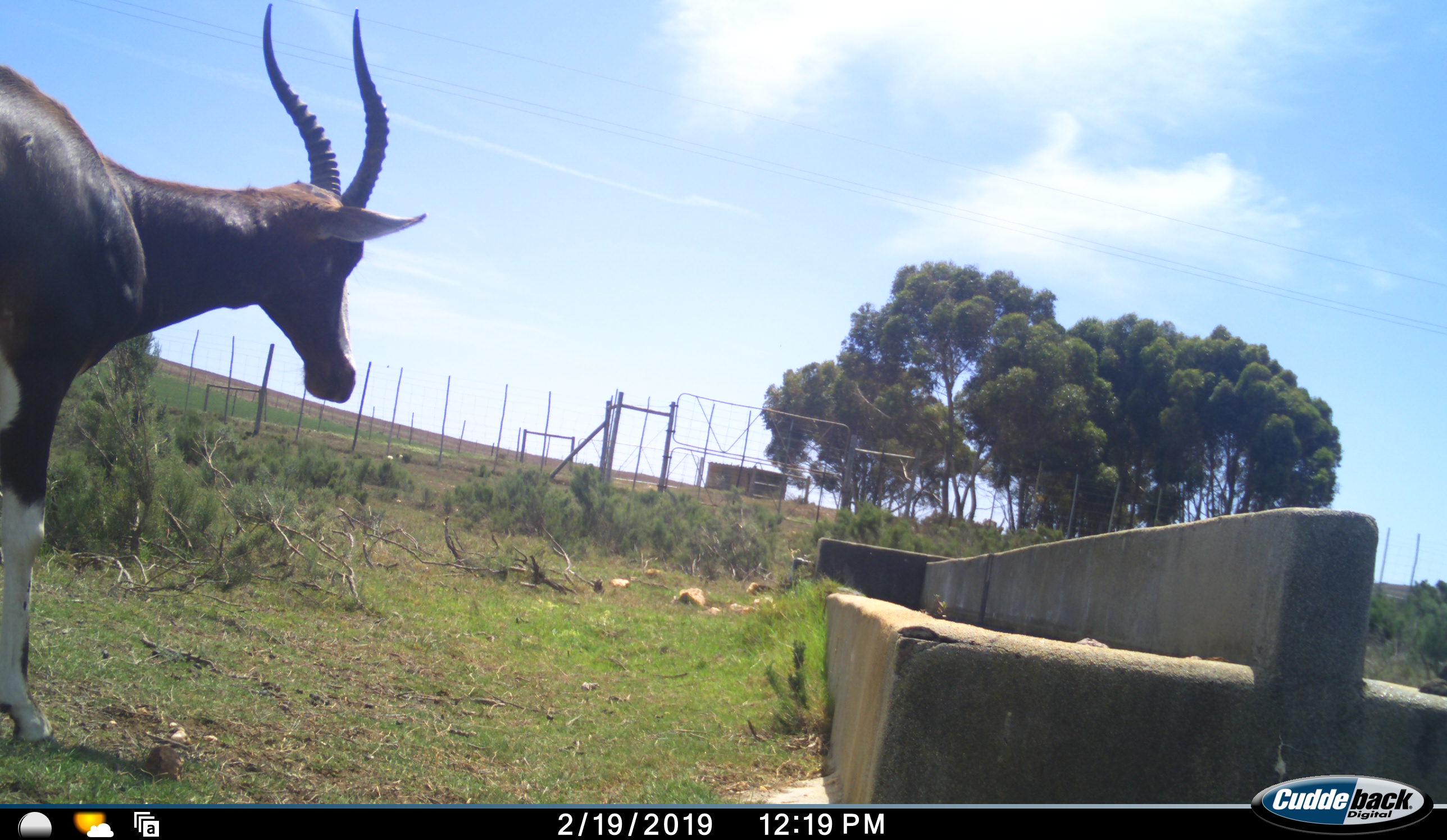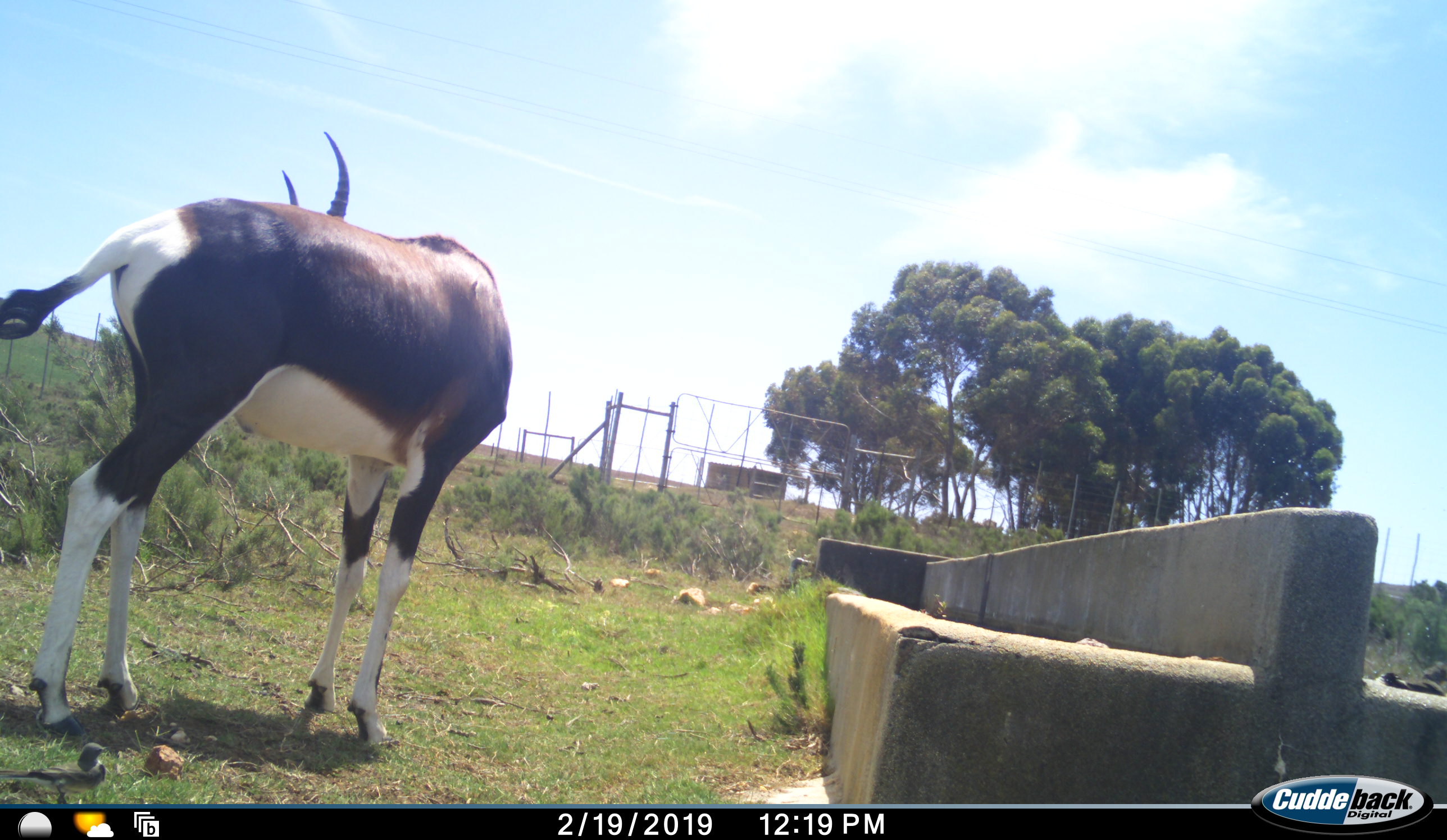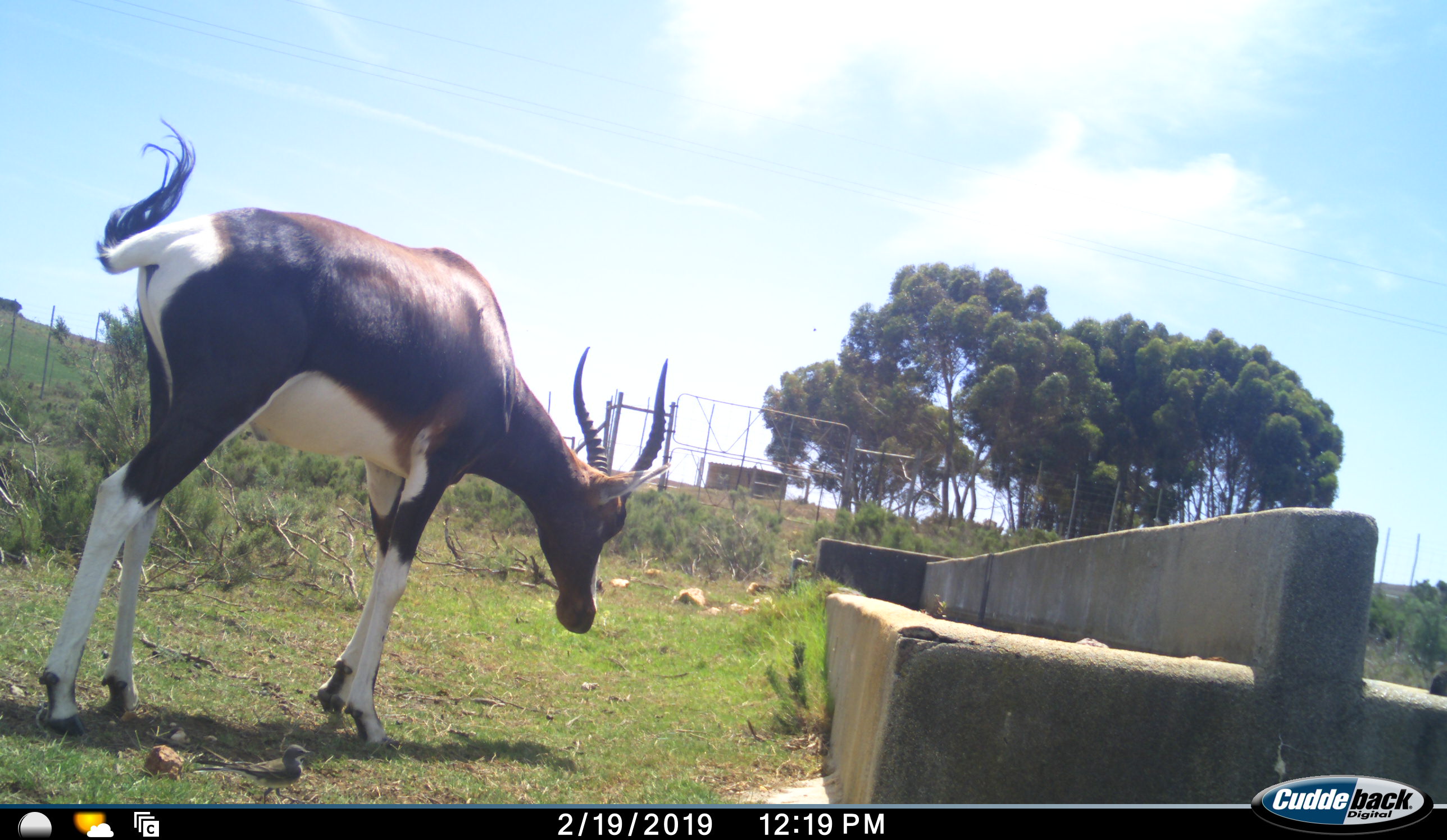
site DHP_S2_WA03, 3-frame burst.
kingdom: Animalia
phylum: Chordata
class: Mammalia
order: Artiodactyla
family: Bovidae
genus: Damaliscus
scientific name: Damaliscus pygargus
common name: bontebok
Bontebok (Damaliscus pygargus), count 1. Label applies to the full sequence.